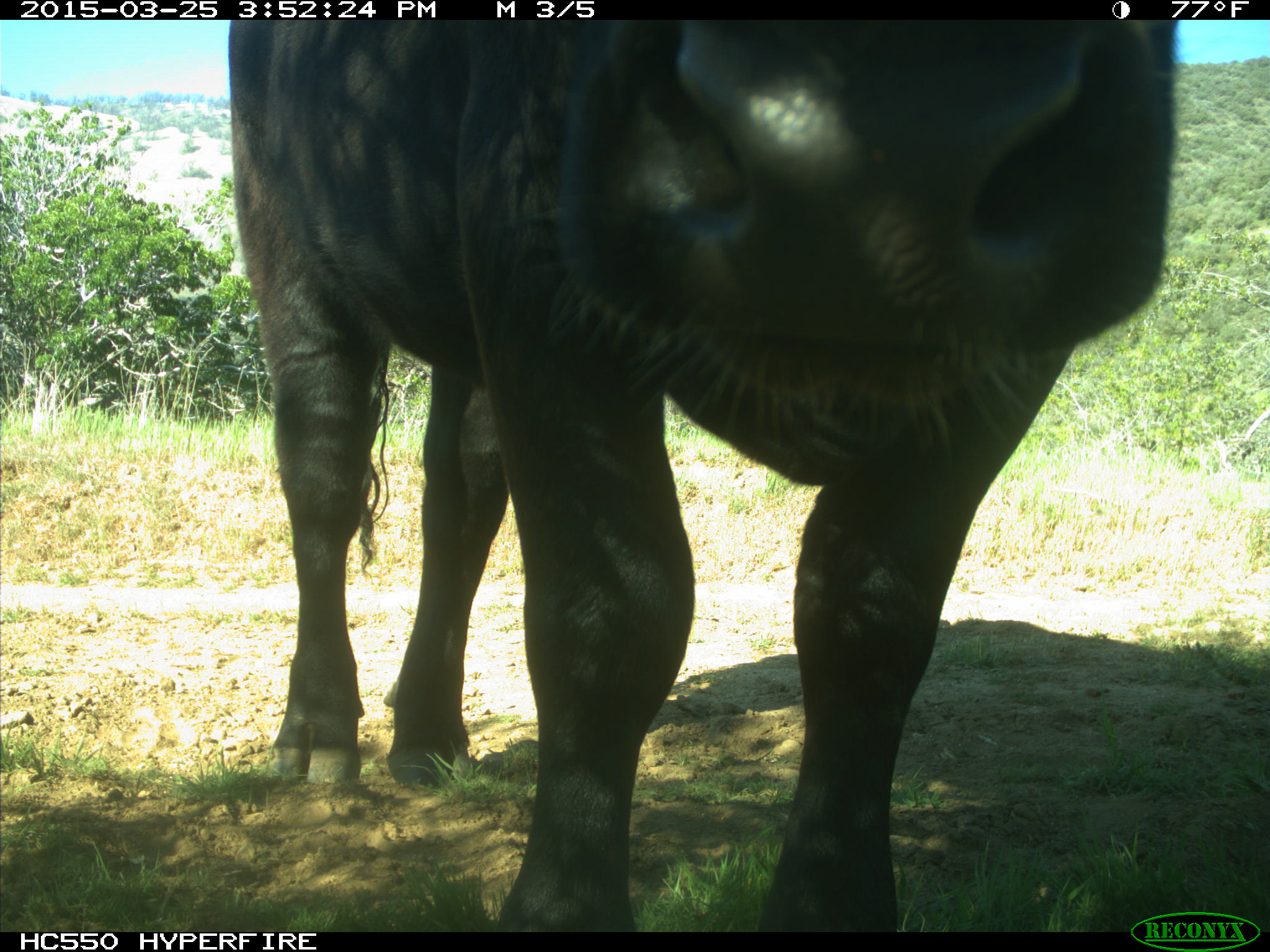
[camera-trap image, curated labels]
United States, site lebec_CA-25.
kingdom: Animalia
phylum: Chordata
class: Mammalia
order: Artiodactyla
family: Bovidae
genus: Bos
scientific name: Bos taurus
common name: domestic cow